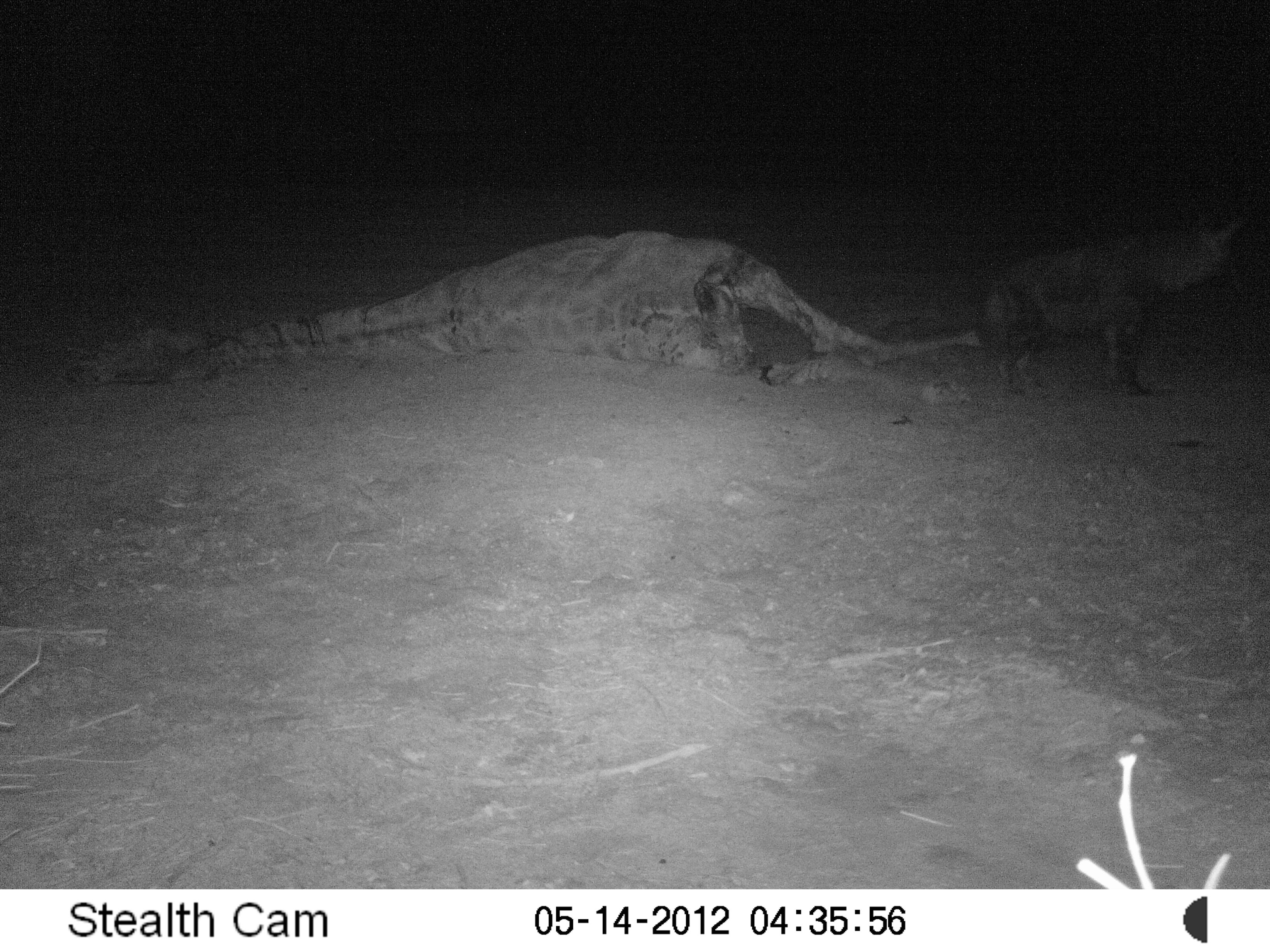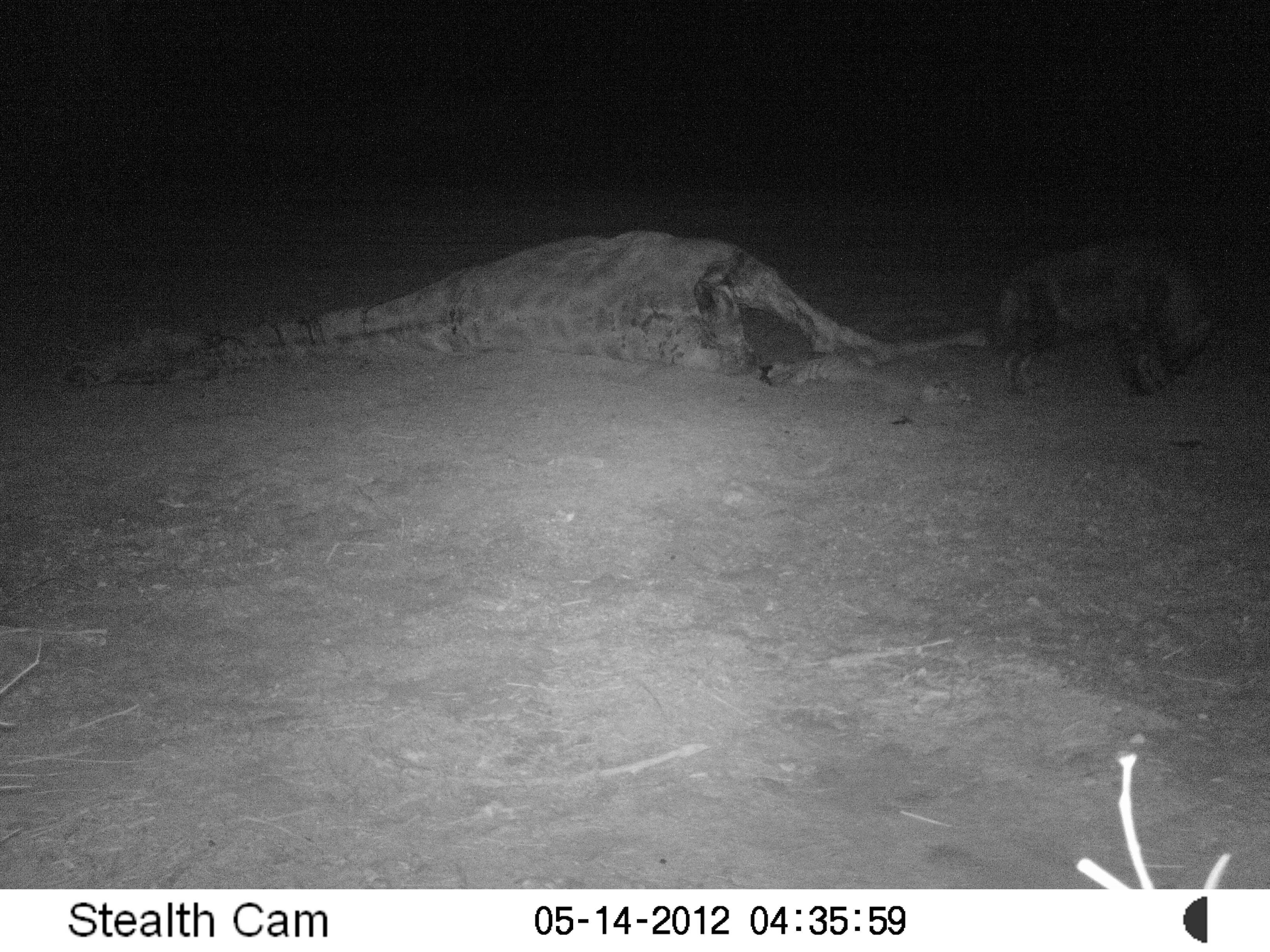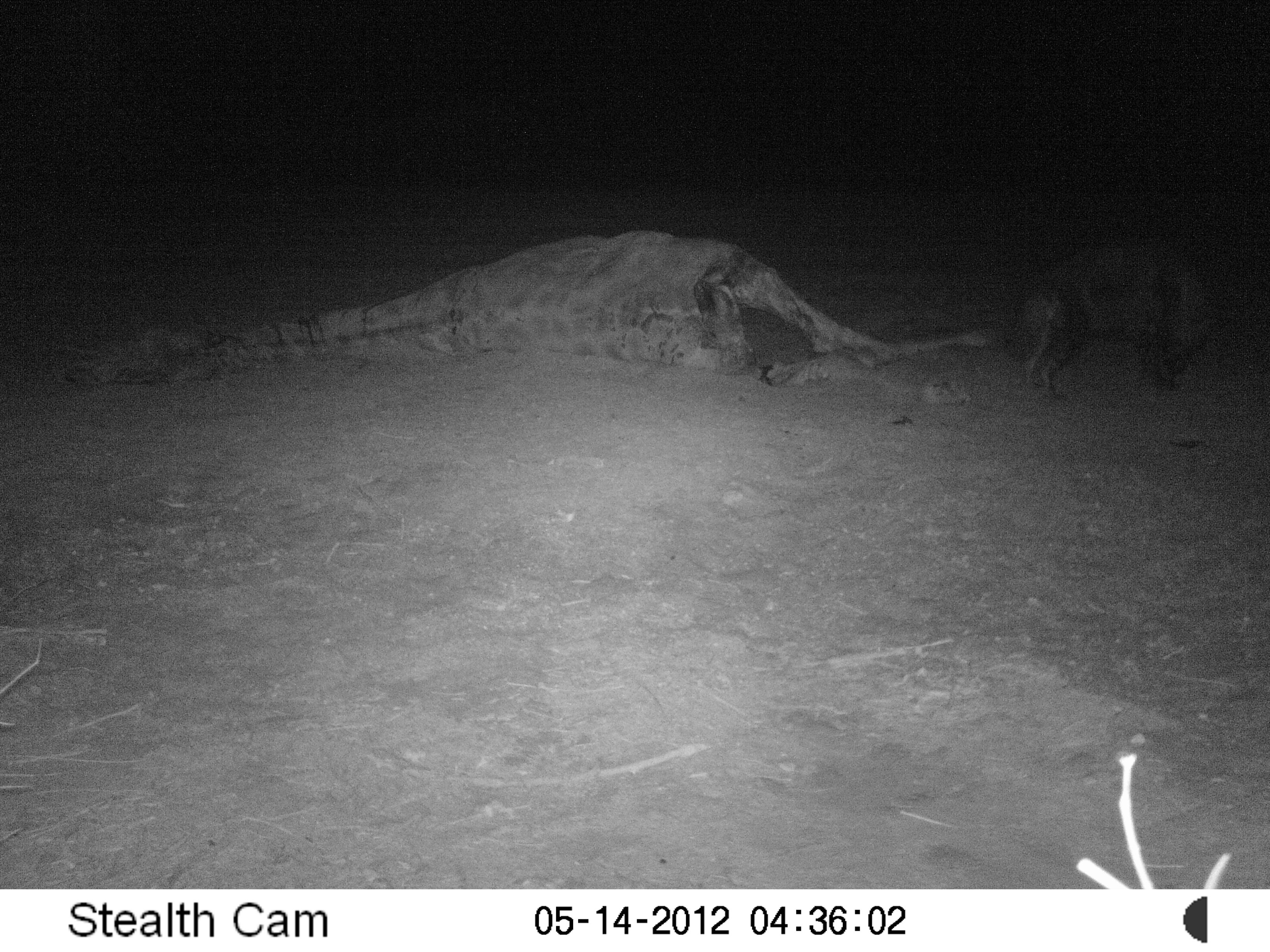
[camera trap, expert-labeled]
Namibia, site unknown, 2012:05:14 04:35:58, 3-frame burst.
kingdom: Animalia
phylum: Chordata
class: Mammalia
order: Carnivora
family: Hyaenidae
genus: Parahyaena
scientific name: Parahyaena brunnea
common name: brown hyena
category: hyaena brunnea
Hyaena brunnea (brown hyena) (Parahyaena brunnea).